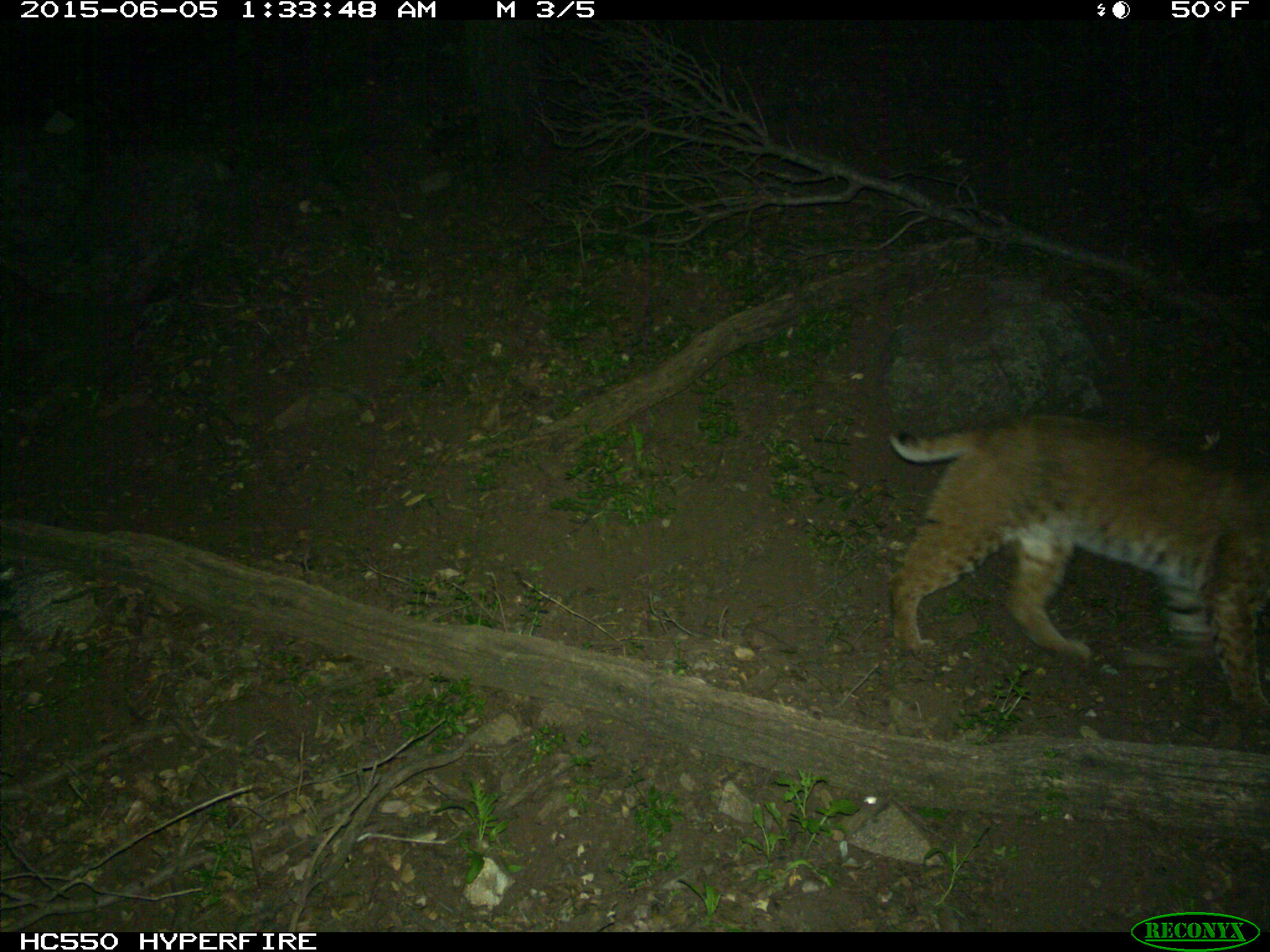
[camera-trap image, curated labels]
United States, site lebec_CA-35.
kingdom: Animalia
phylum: Chordata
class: Mammalia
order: Carnivora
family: Felidae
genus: Lynx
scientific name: Lynx rufus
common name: bobcat